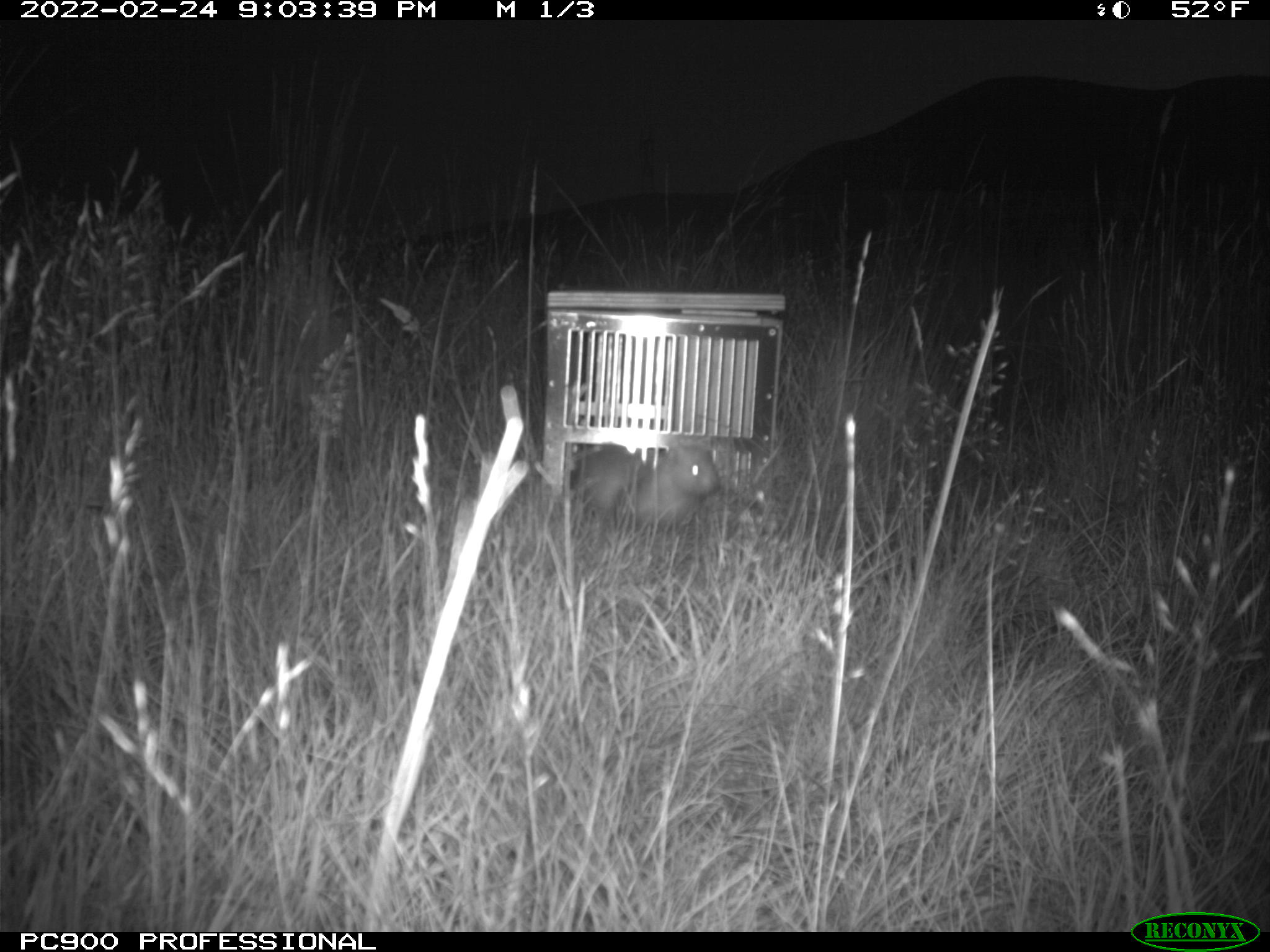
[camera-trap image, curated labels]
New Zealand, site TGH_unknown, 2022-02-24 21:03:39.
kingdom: Animalia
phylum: Chordata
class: Mammalia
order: Carnivora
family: Mustelidae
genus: Mustela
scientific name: Mustela furo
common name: ferret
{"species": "ferret (Mustela furo)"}